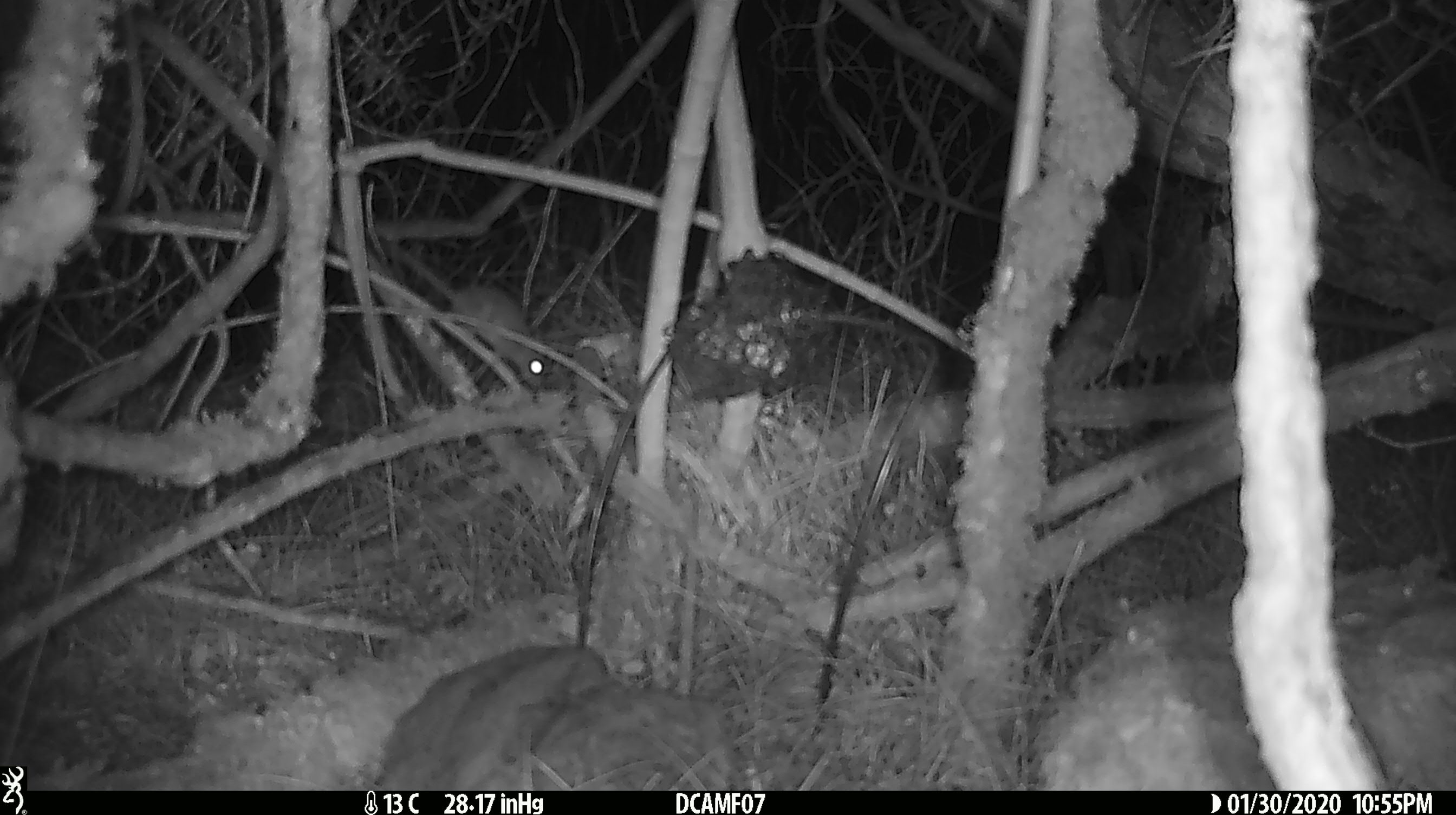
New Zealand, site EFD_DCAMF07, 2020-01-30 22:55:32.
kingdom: Animalia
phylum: Chordata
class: Mammalia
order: Rodentia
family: Muridae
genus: Mus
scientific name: Mus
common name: mouse